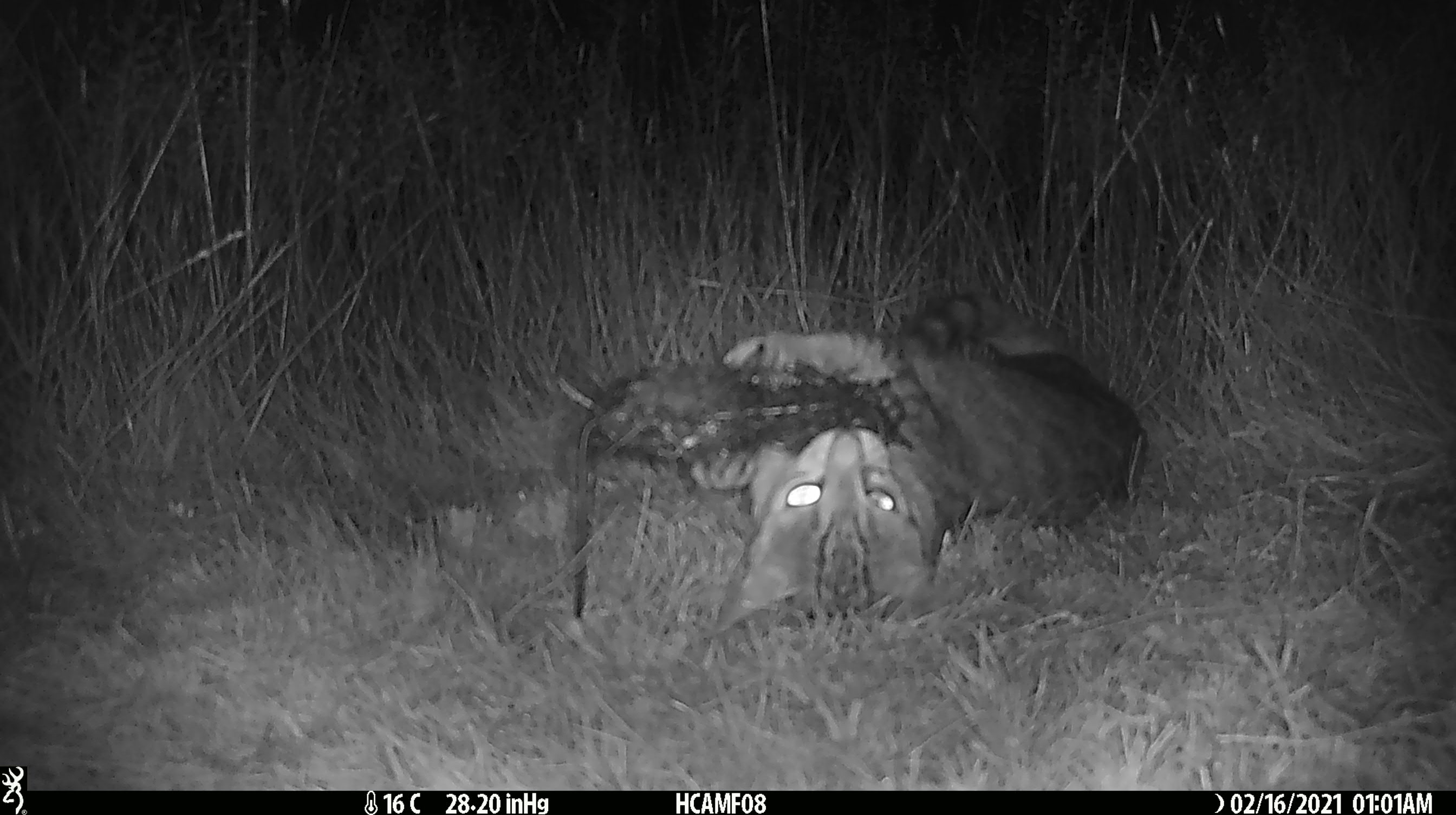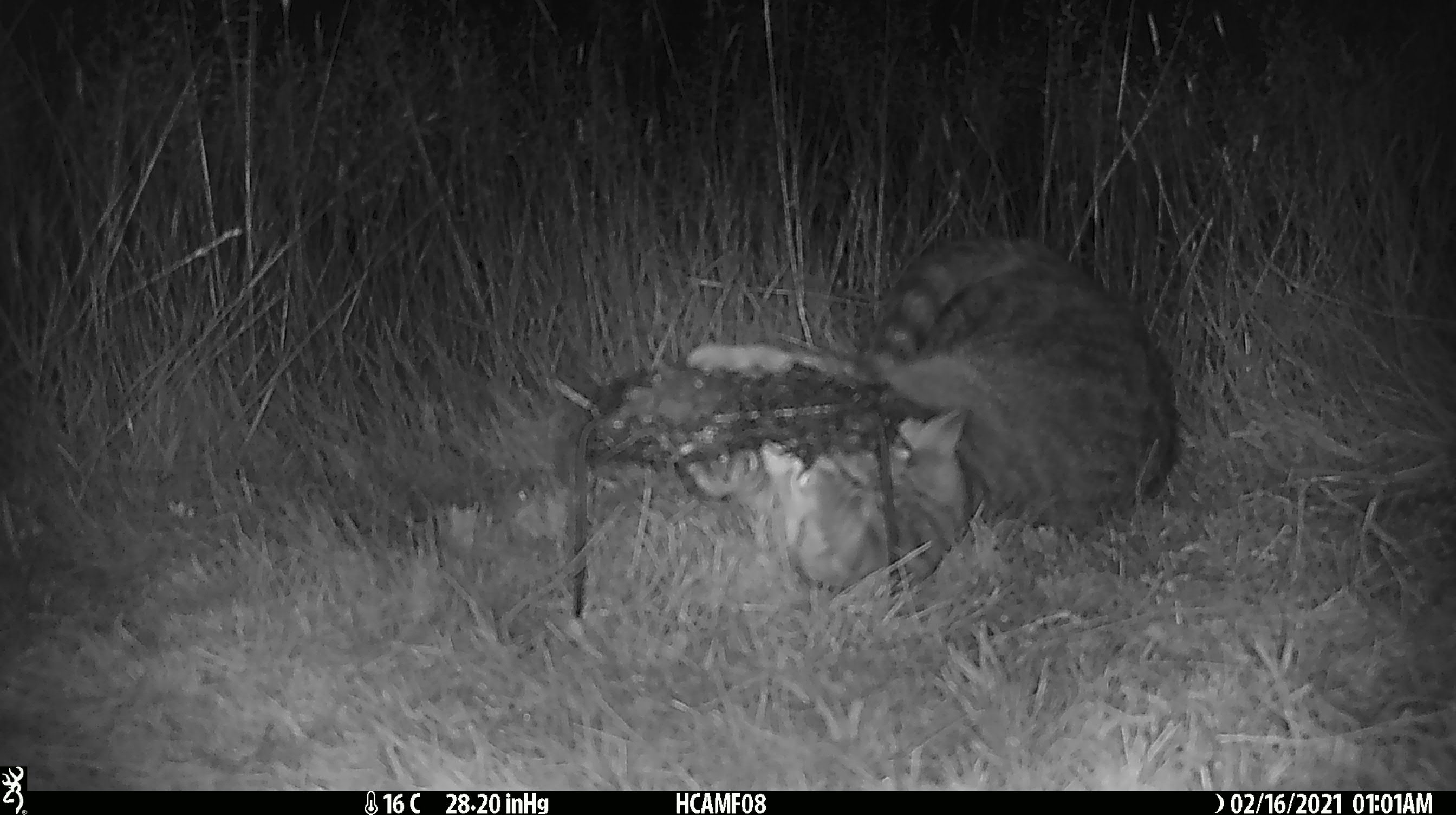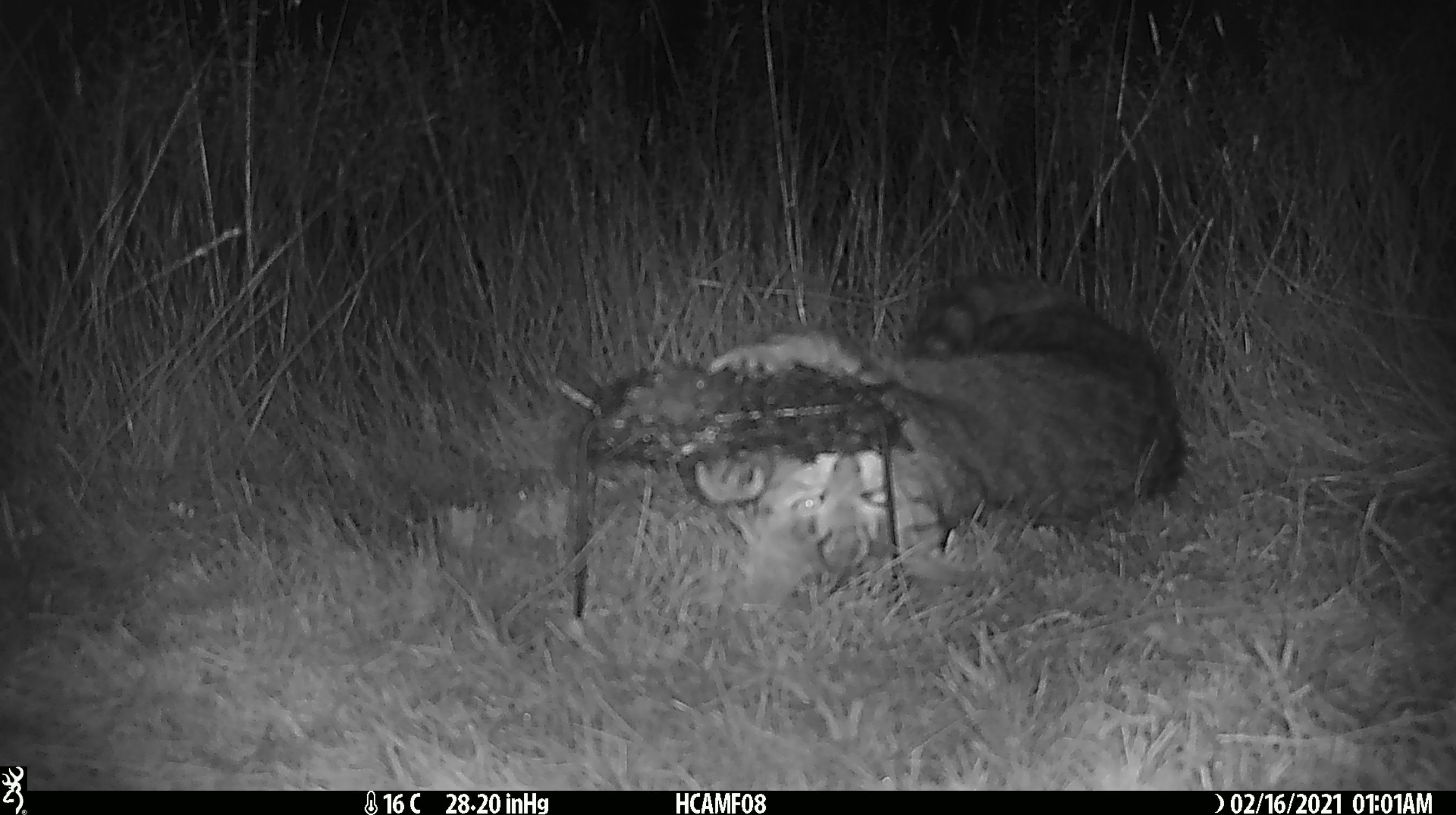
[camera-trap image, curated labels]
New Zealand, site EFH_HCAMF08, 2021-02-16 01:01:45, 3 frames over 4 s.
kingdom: Animalia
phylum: Chordata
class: Mammalia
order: Carnivora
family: Felidae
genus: Felis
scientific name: Felis catus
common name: domestic cat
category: cat